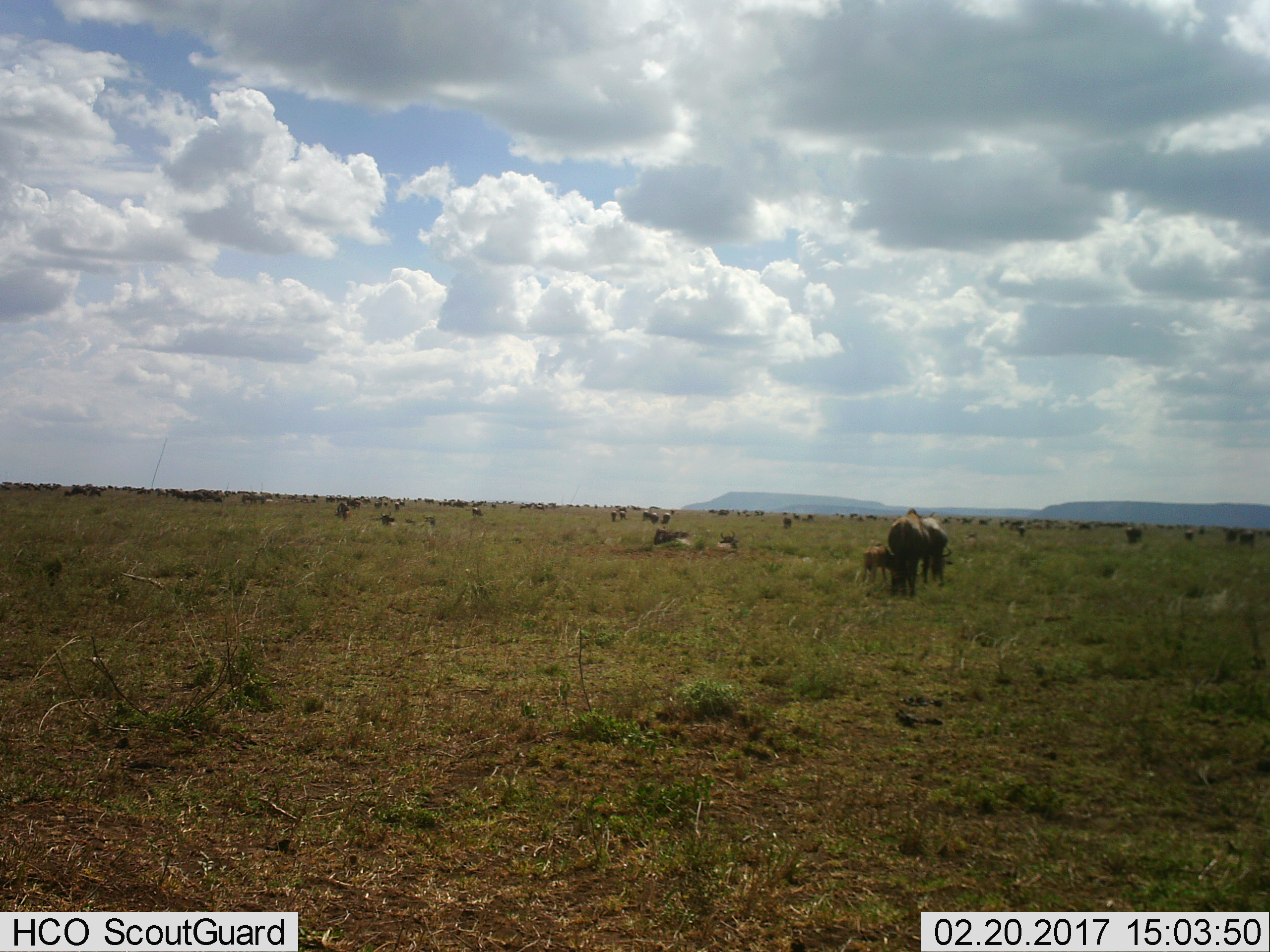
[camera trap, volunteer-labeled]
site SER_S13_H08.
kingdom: Animalia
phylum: Chordata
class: Mammalia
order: Artiodactyla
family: Bovidae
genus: Connochaetes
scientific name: Connochaetes taurinus taurinus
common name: blue wildebeest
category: wildebeestblue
Wildebeestblue (blue wildebeest) (Connochaetes taurinus taurinus), count 11-50. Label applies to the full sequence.